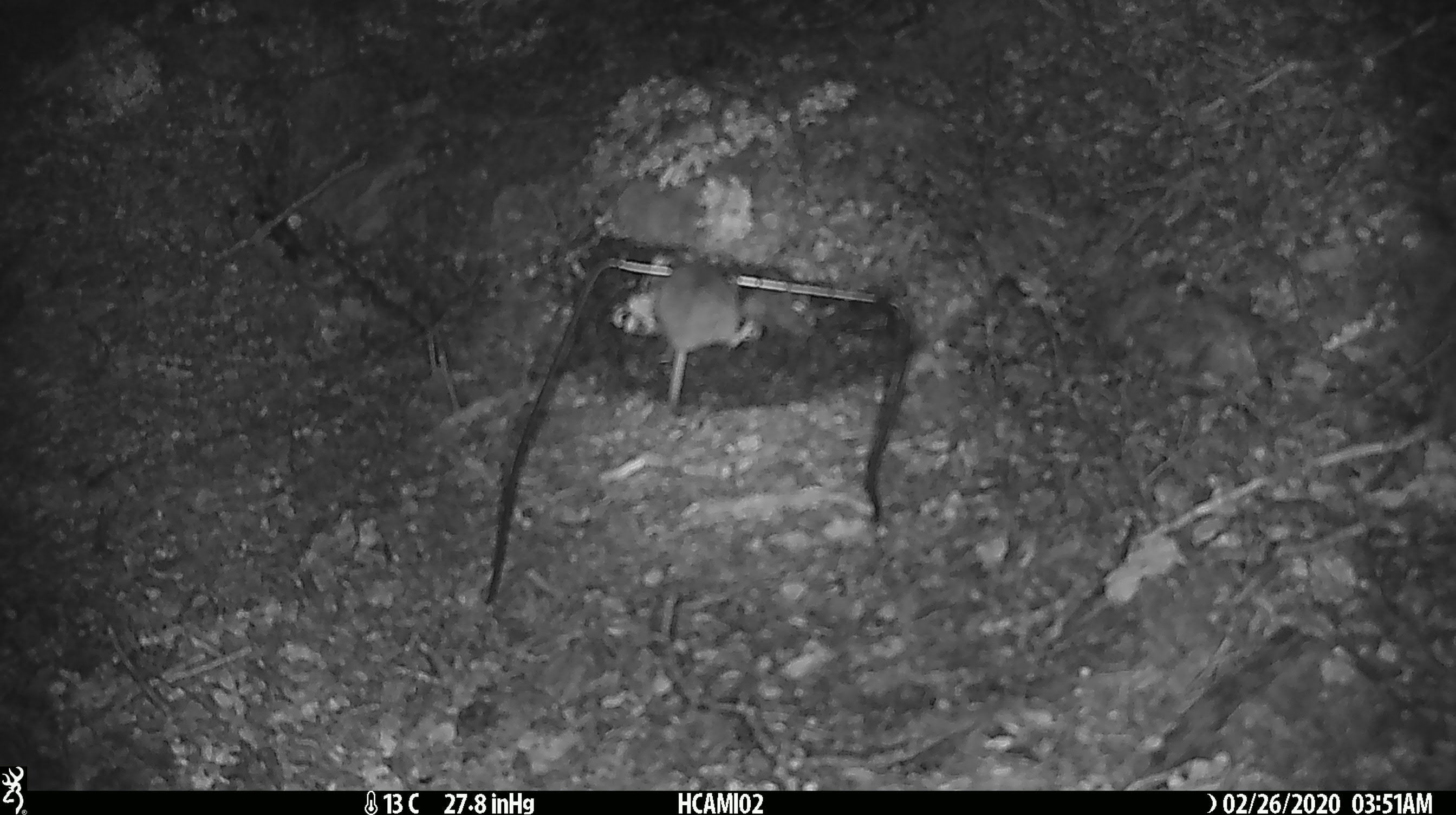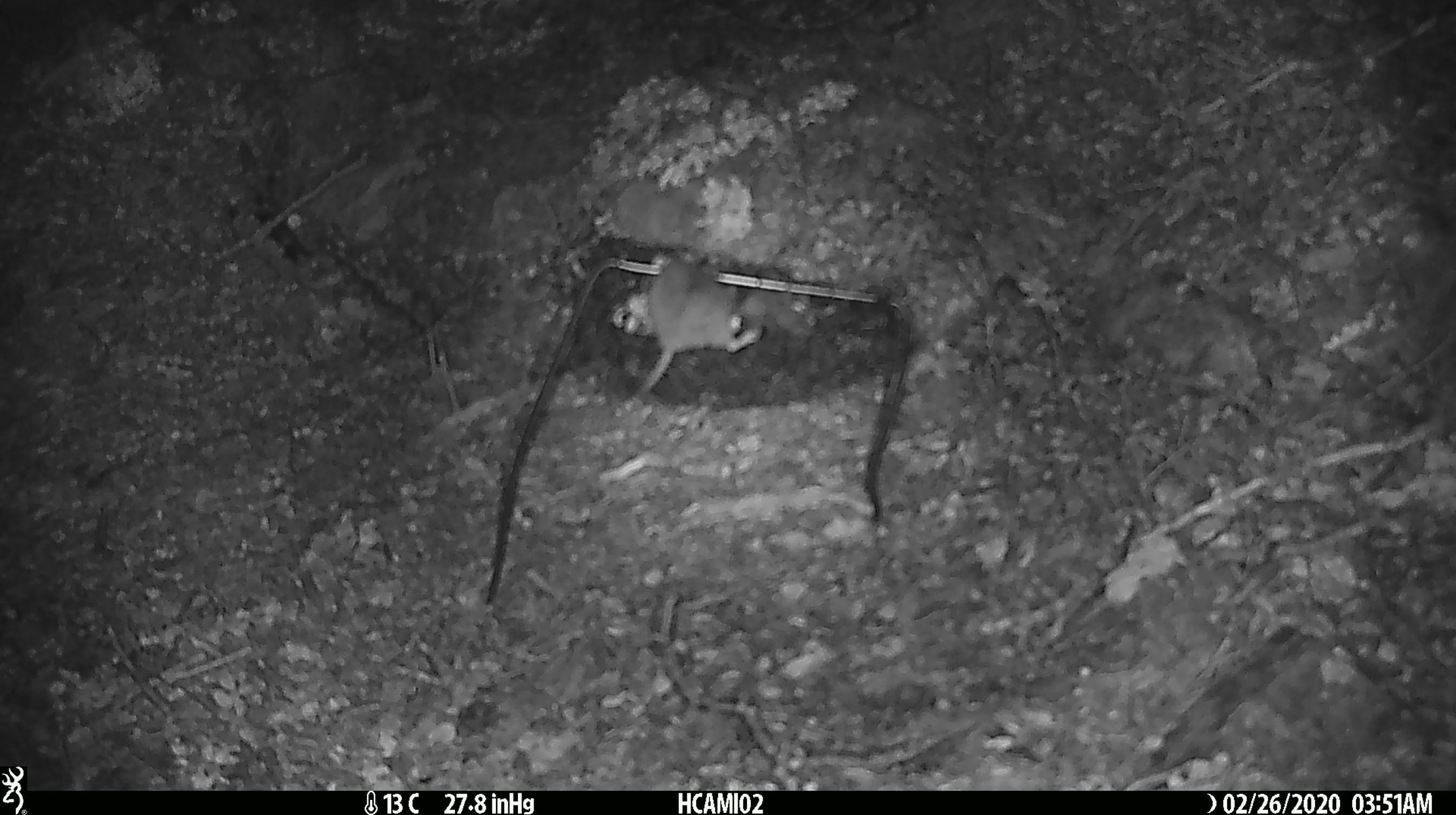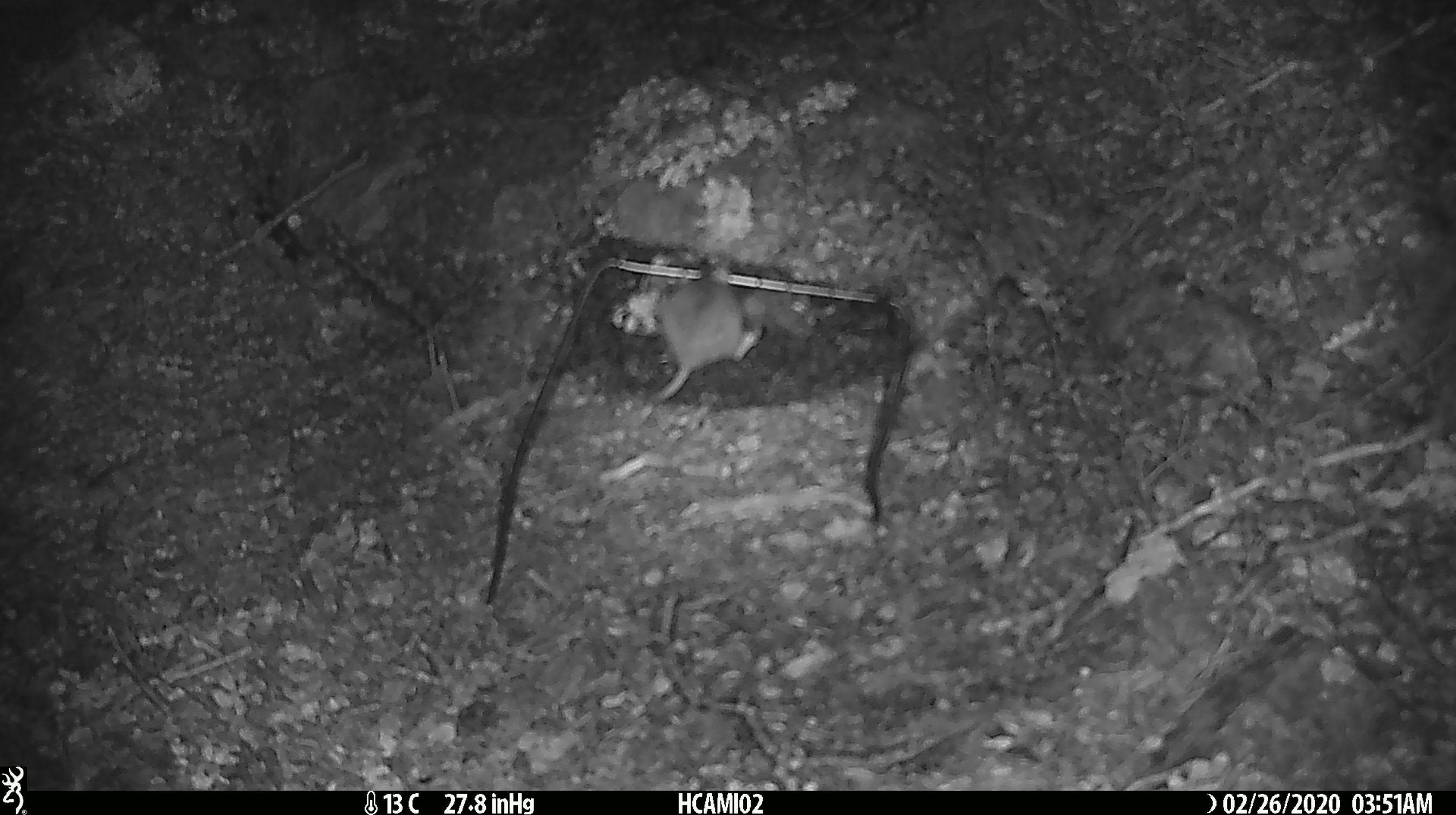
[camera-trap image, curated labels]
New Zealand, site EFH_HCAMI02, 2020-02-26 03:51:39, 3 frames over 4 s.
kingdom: Animalia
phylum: Chordata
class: Mammalia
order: Rodentia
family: Muridae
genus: Mus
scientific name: Mus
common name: mouse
Mouse (Mus).